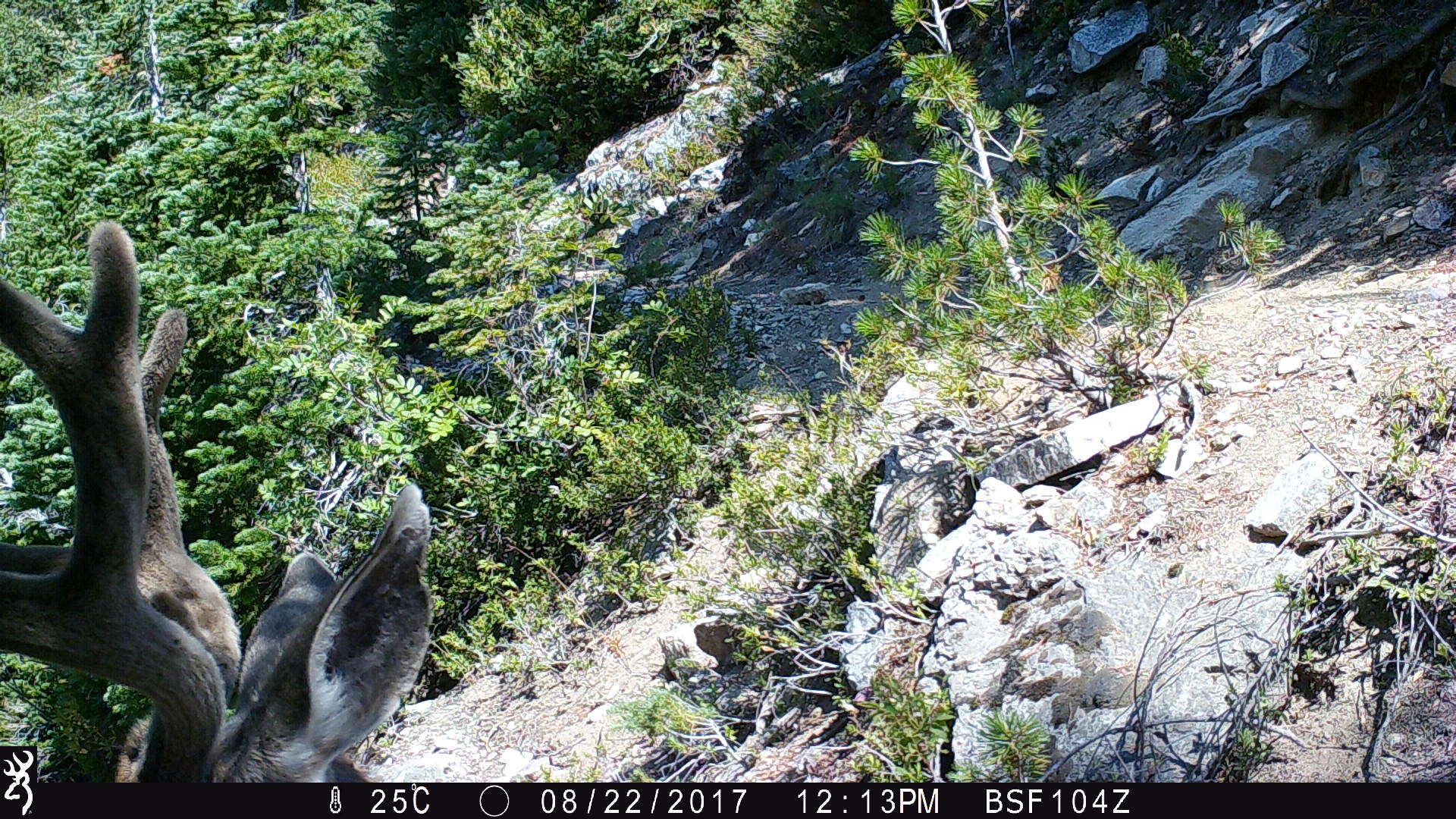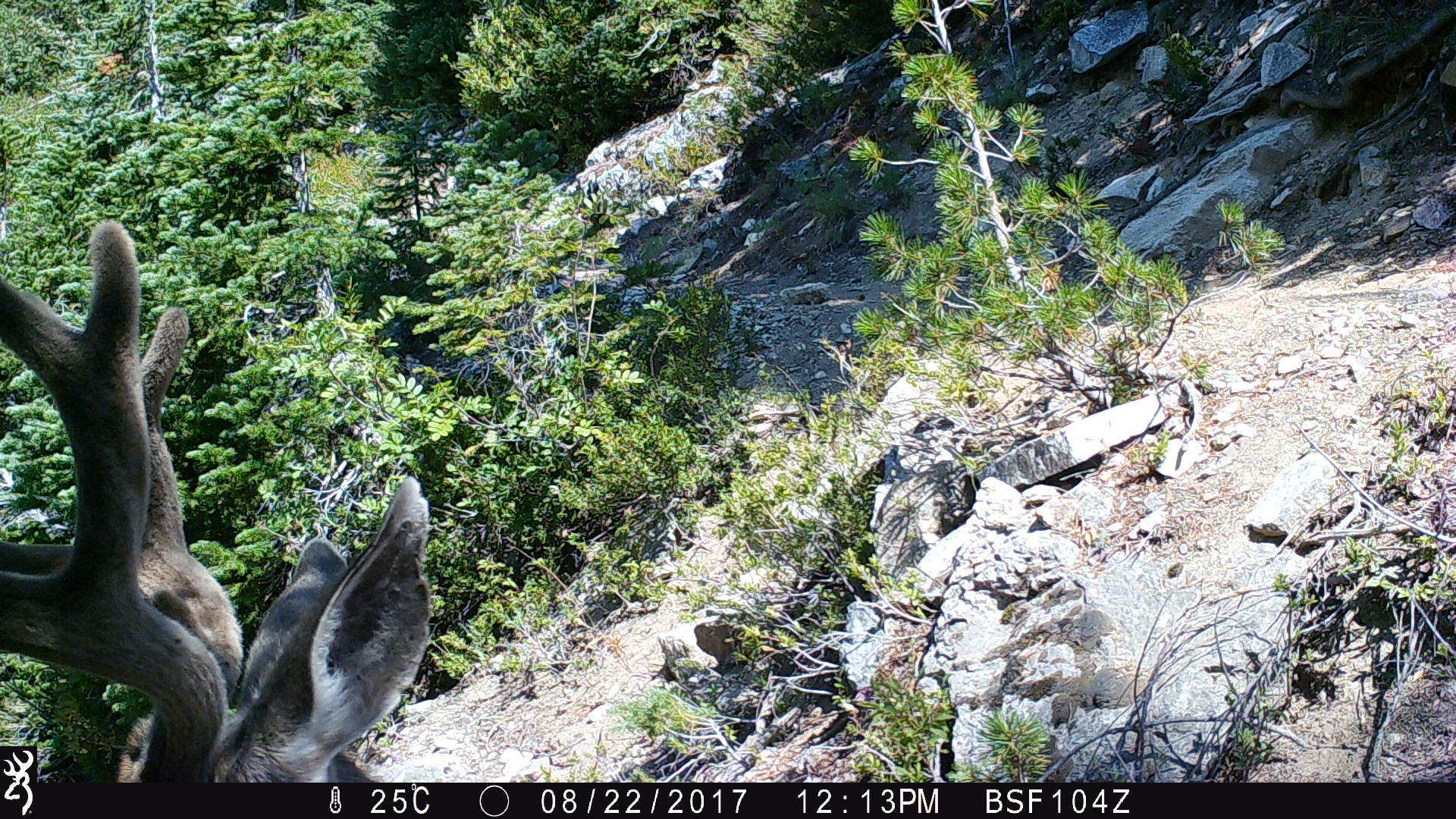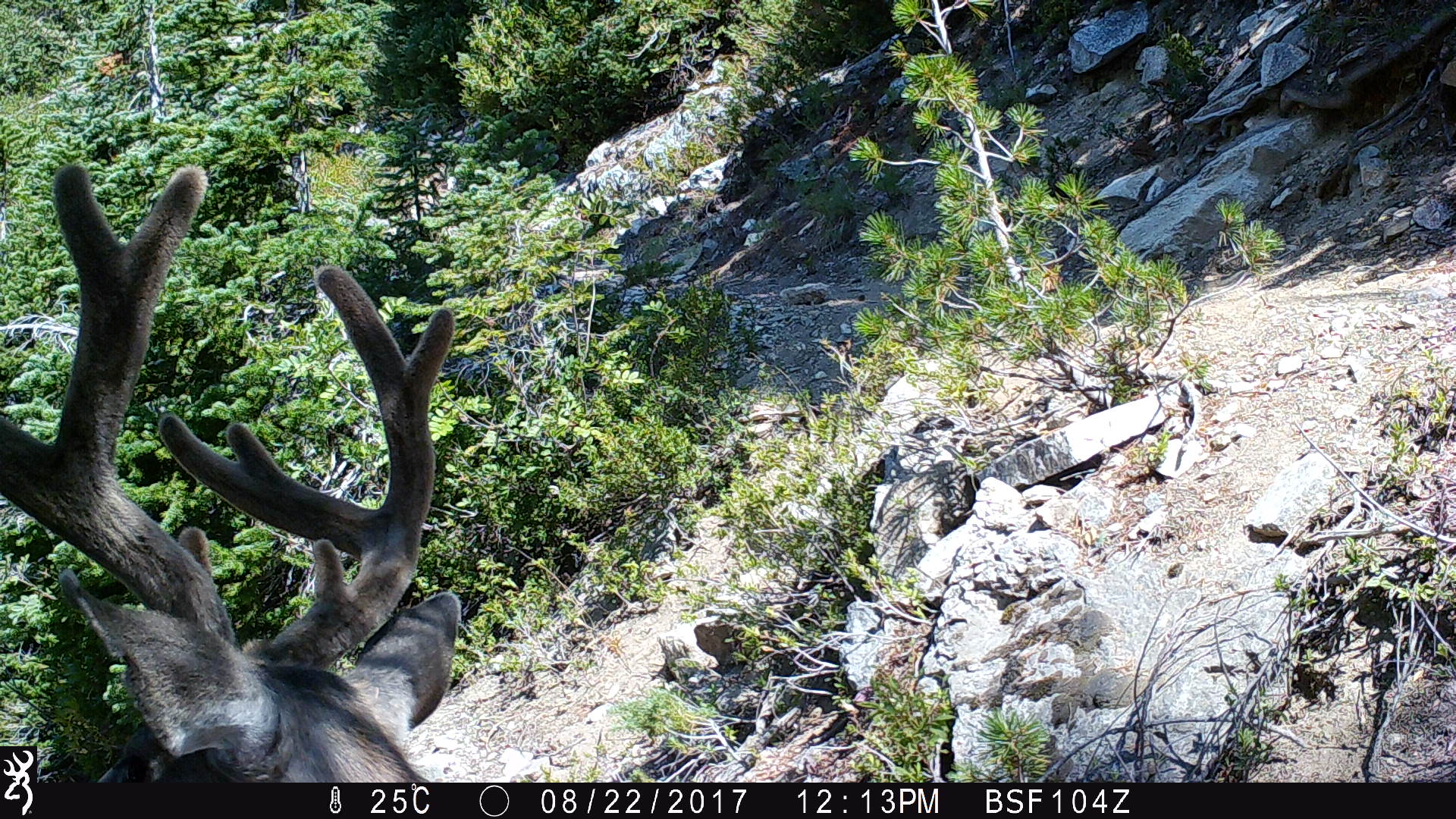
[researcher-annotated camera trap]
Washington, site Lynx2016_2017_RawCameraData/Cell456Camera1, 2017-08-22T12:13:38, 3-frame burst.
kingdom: Animalia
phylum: Chordata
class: Mammalia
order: Artiodactyla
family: Cervidae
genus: Odocoileus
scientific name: Odocoileus hemionus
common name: mule deer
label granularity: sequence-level